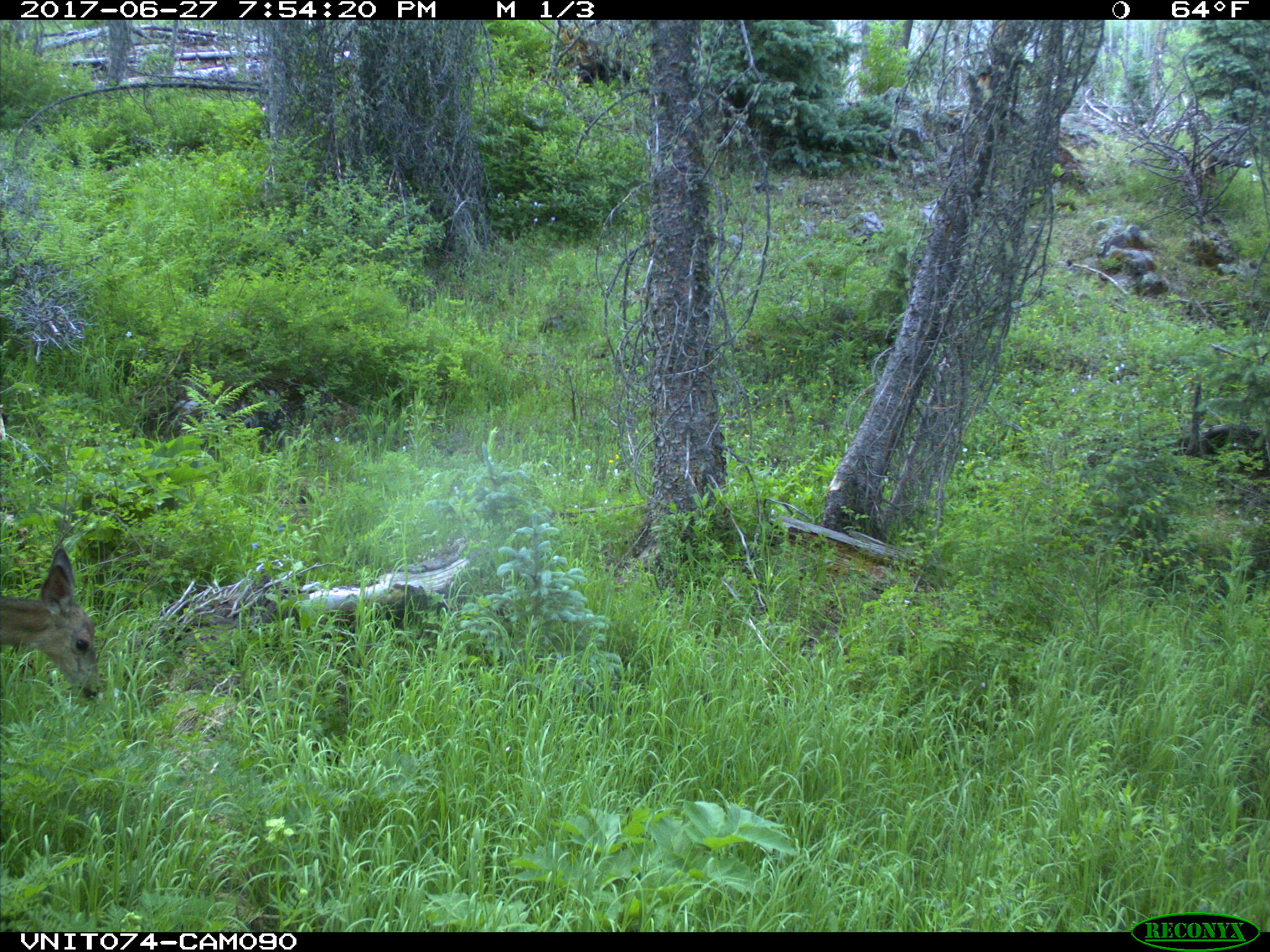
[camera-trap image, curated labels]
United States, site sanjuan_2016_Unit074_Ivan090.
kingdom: Animalia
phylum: Chordata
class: Mammalia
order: Artiodactyla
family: Cervidae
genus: Odocoileus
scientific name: Odocoileus hemionus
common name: mule deer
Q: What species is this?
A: Odocoileus hemionus (mule deer).